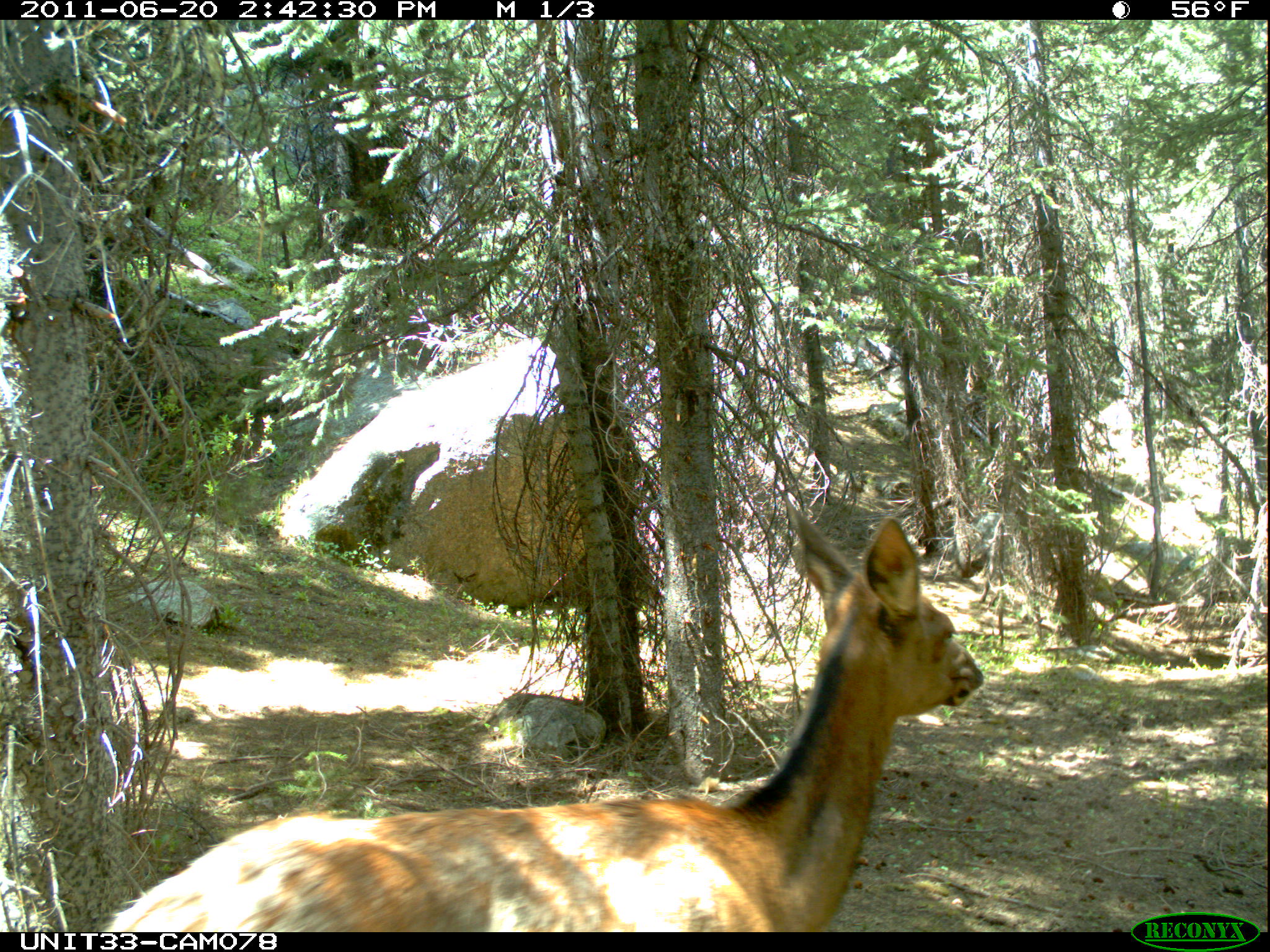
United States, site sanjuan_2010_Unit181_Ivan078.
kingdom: Animalia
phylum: Chordata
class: Mammalia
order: Artiodactyla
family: Cervidae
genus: Cervus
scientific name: Cervus elaphus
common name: red deer